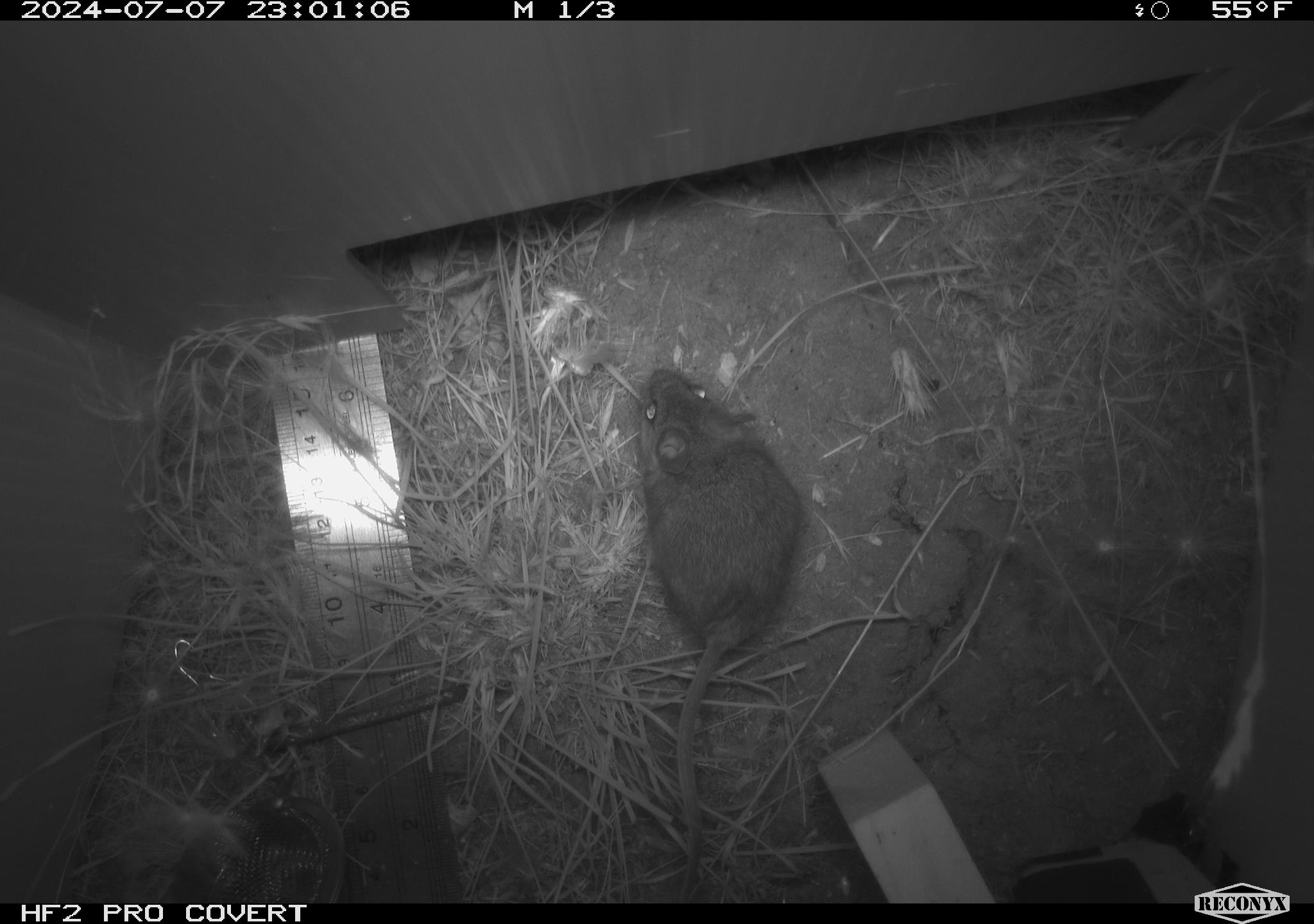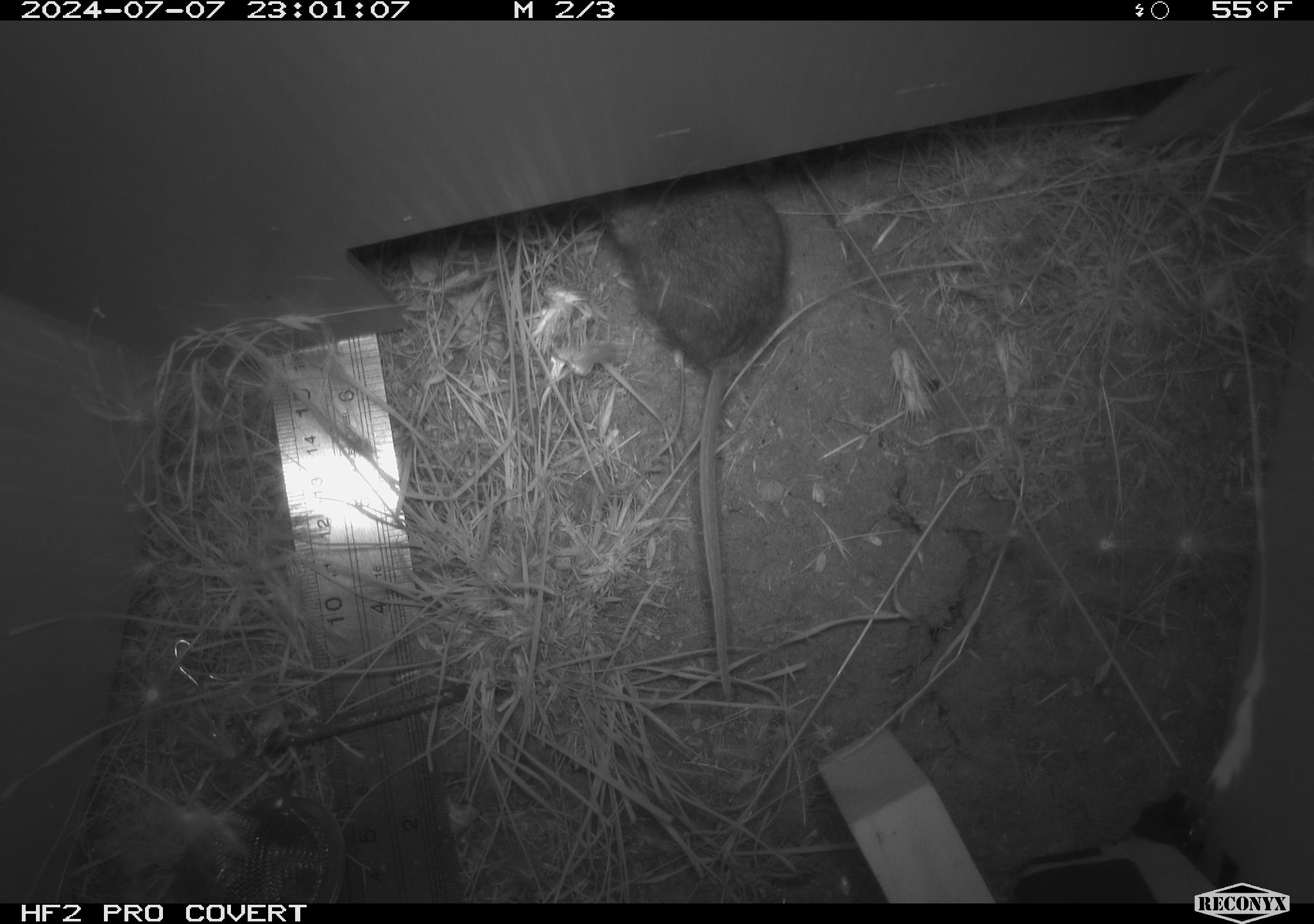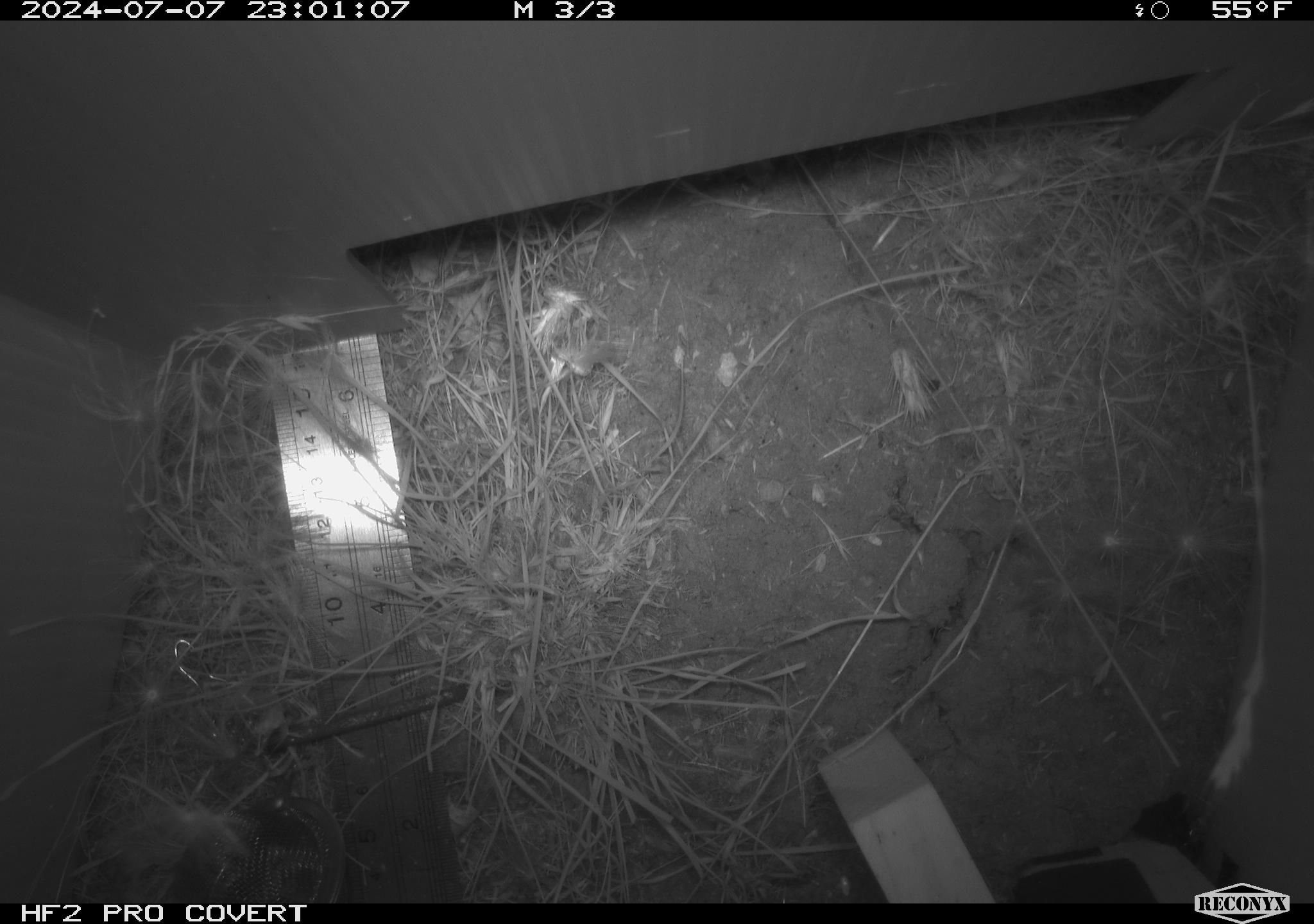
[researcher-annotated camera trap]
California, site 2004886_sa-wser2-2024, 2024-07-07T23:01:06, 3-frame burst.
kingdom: Animalia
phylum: Chordata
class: Mammalia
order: Rodentia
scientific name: Rodentia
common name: mouse species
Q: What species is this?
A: Mouse species (Rodentia).